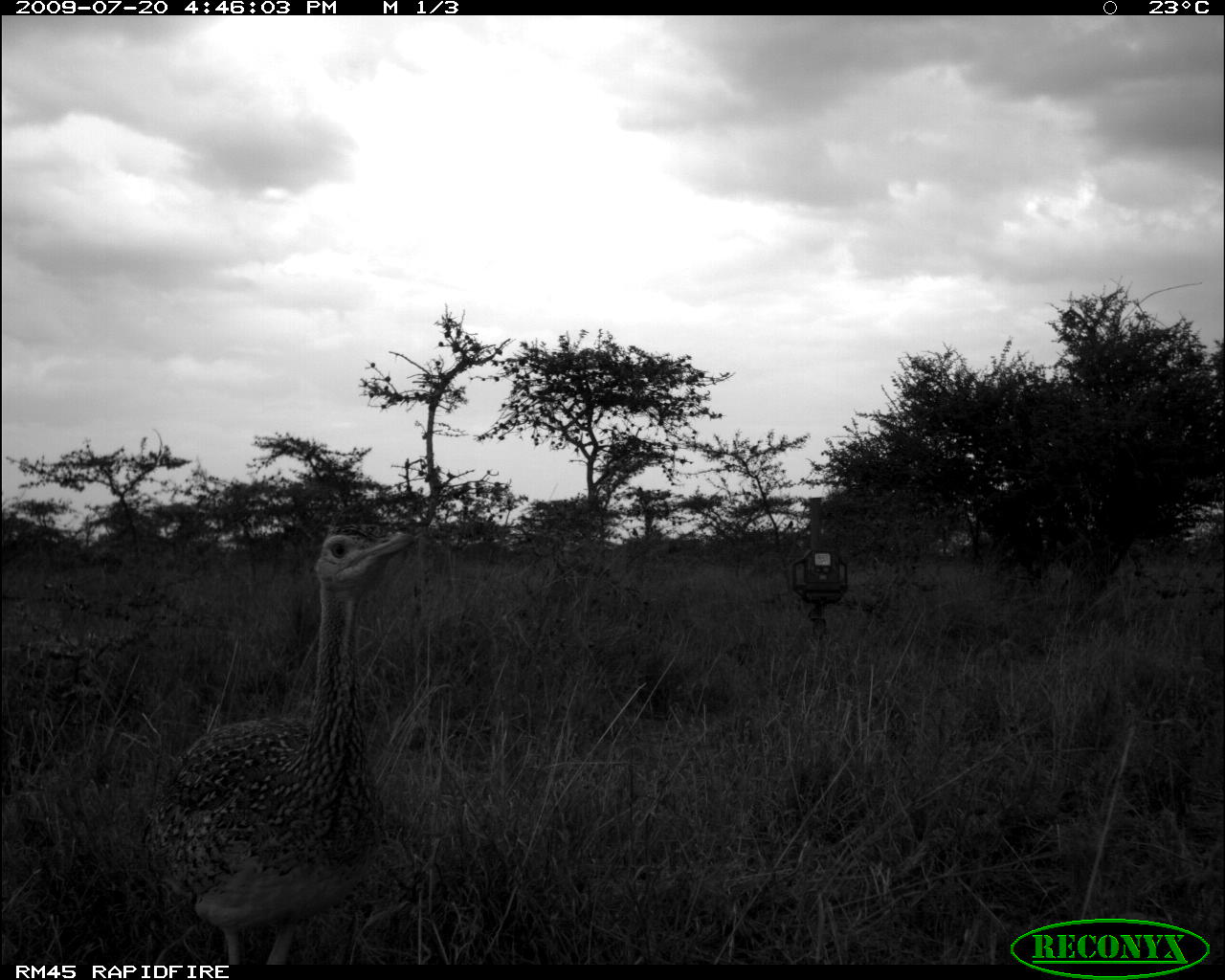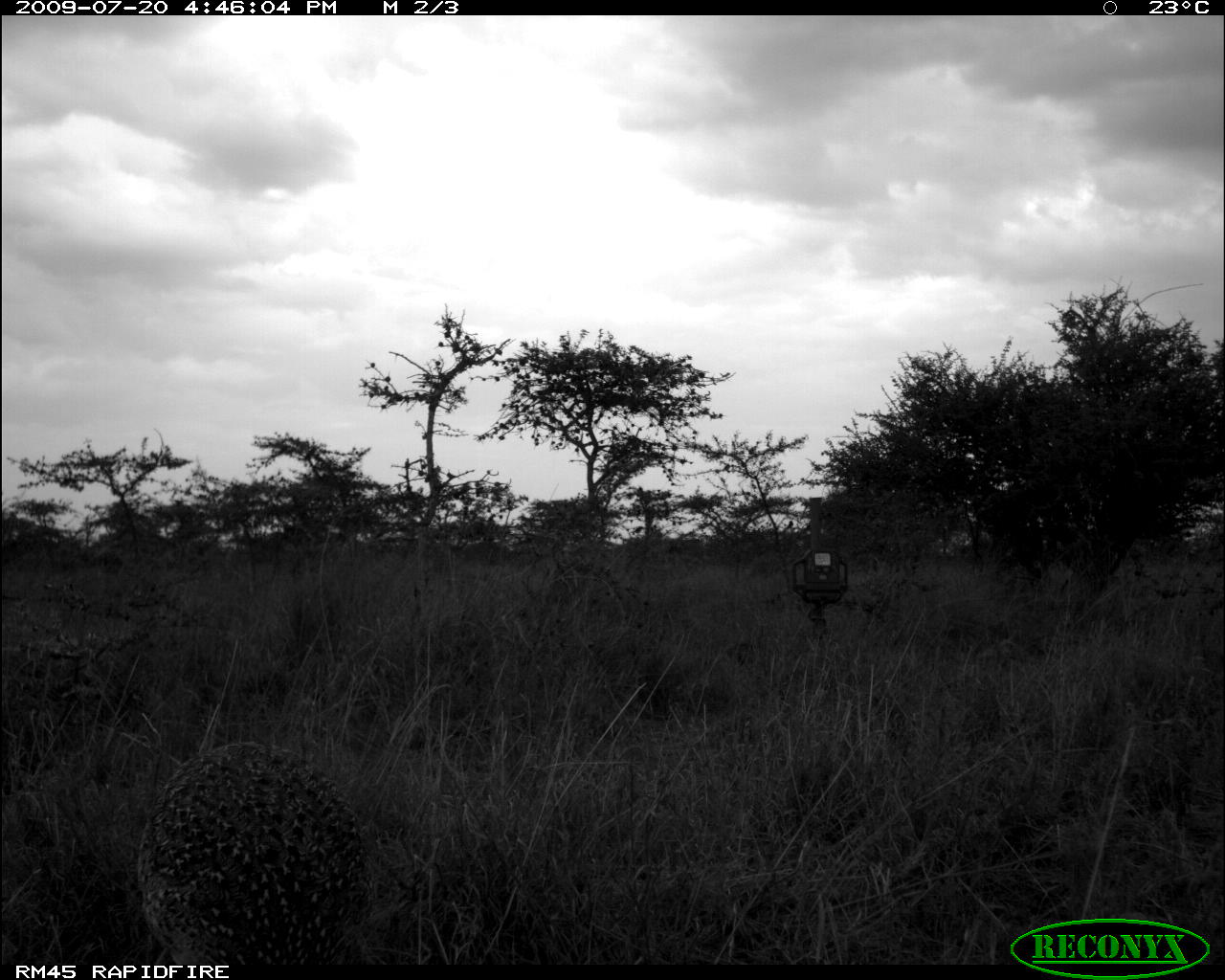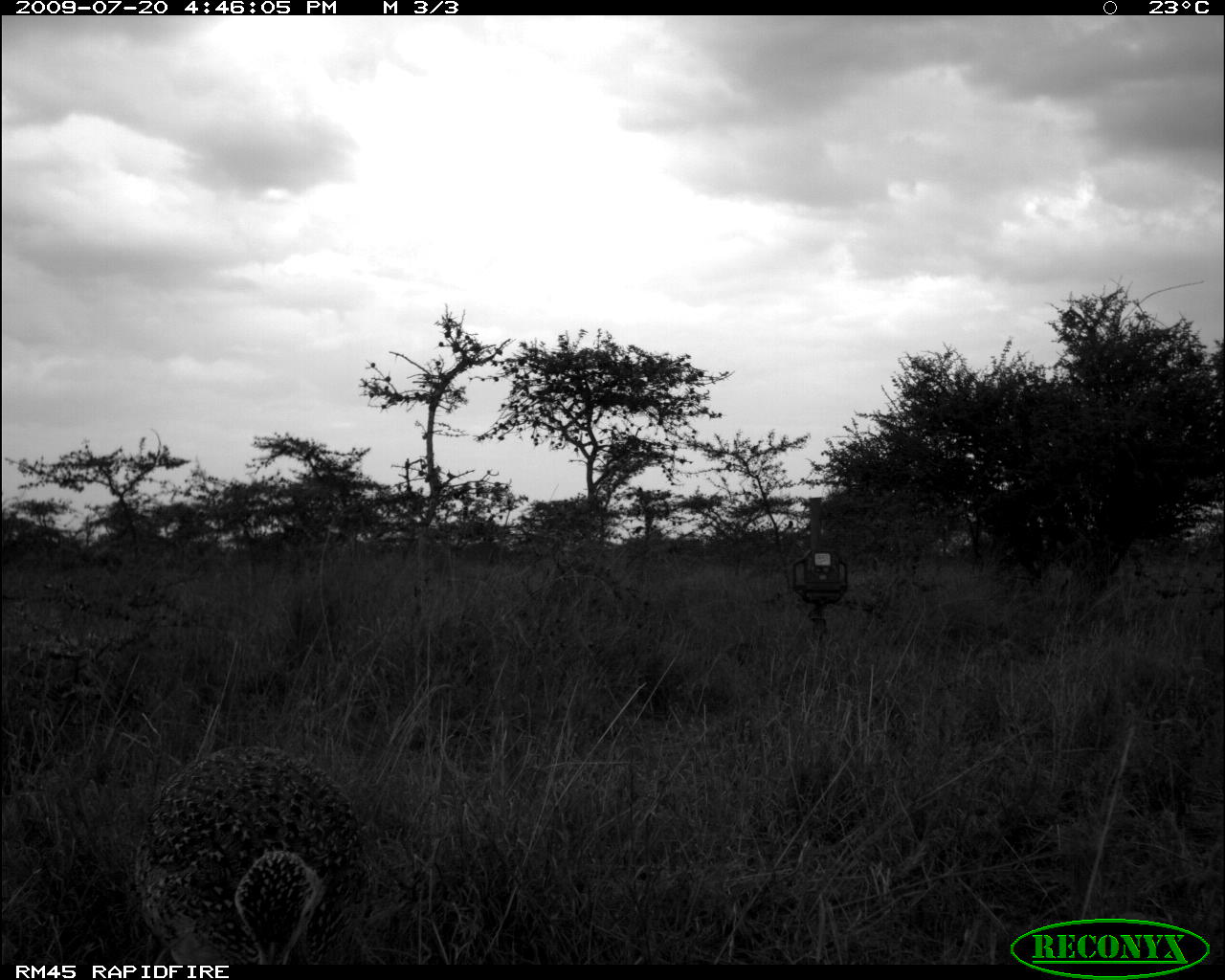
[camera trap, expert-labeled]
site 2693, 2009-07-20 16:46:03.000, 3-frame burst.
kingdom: Animalia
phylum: Chordata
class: Aves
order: Otidiformes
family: Otididae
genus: Eupodotis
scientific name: Eupodotis senegalensis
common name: white-bellied bustard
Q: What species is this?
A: Eupodotis senegalensis (white-bellied bustard).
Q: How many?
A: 1.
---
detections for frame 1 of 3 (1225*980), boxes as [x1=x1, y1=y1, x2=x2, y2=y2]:
eupodotis senegalensis: [x1=127, y1=522, x2=416, y2=965]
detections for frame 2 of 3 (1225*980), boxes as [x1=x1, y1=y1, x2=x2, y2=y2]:
eupodotis senegalensis: [x1=133, y1=738, x2=386, y2=965]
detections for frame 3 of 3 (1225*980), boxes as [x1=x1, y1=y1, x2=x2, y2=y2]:
eupodotis senegalensis: [x1=131, y1=741, x2=386, y2=965]